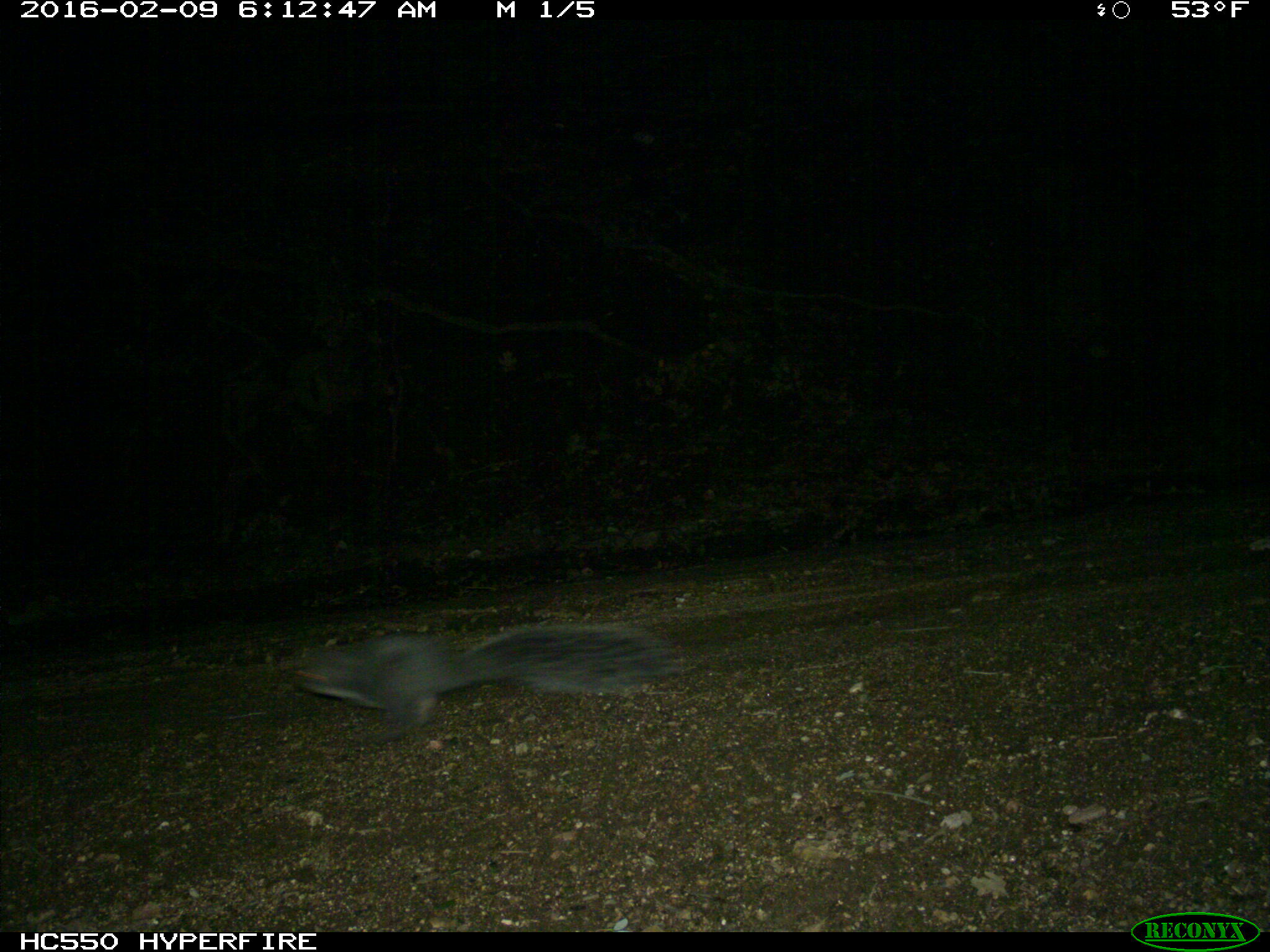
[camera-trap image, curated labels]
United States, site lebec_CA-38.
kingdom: Animalia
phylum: Chordata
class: Mammalia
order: Rodentia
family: Sciuridae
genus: Sciurus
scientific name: Sciurus carolinensis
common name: eastern gray squirrel